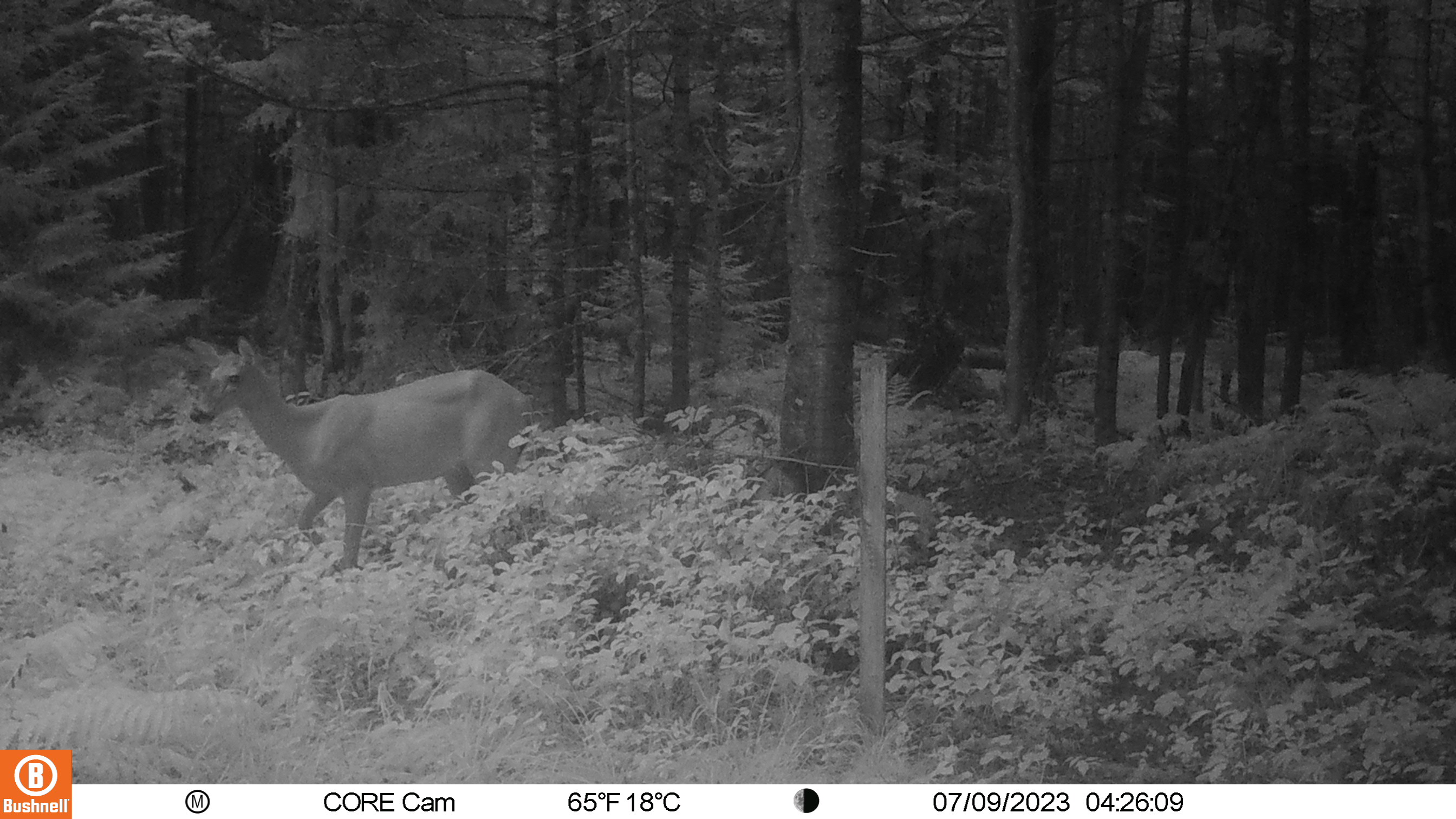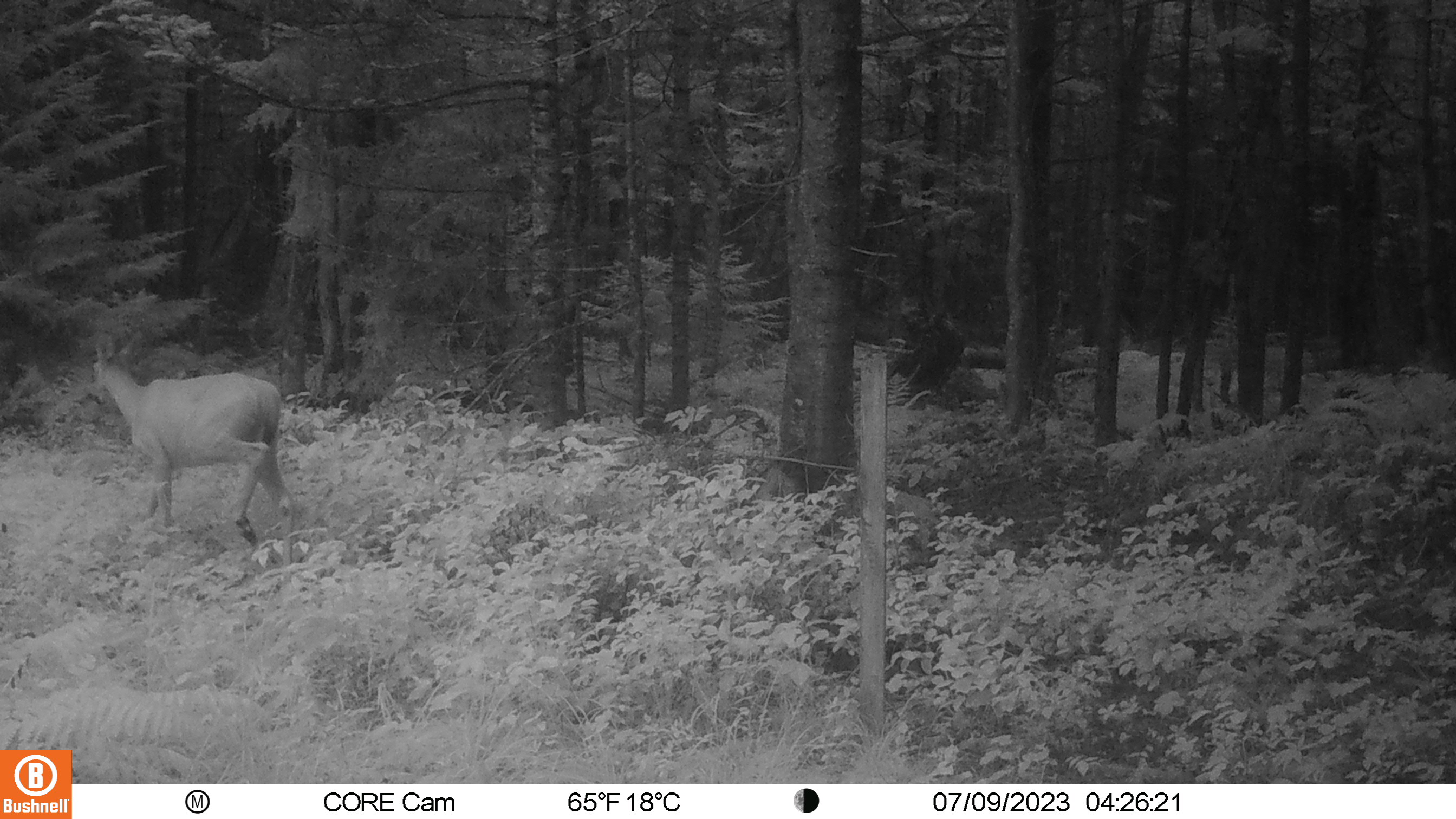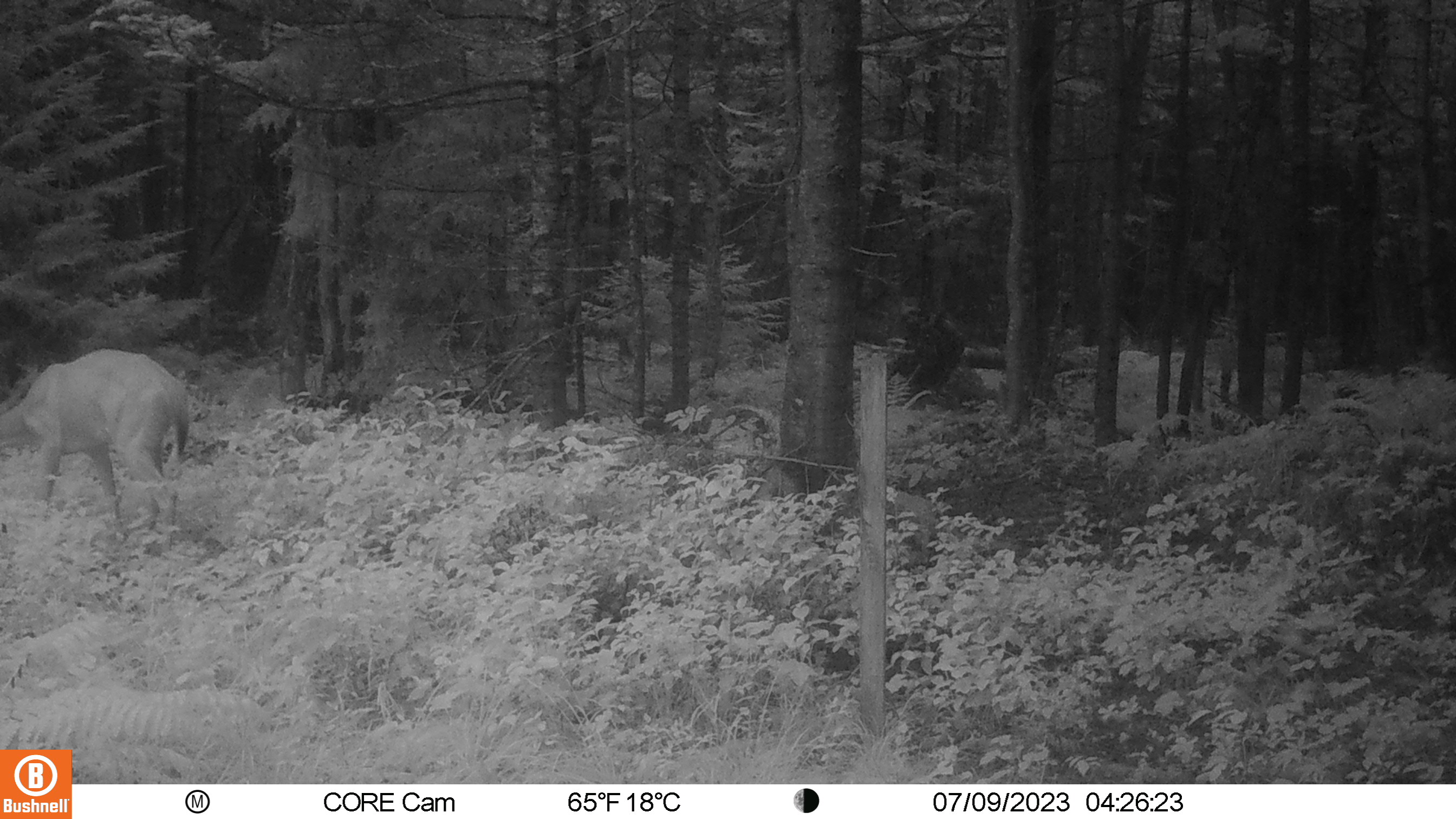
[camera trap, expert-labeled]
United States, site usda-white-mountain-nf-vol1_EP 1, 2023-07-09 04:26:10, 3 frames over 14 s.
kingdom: Animalia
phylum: Chordata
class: Mammalia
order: Artiodactyla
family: Cervidae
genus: Odocoileus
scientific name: Odocoileus virginianus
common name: white-tailed deer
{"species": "white-tailed deer (Odocoileus virginianus)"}